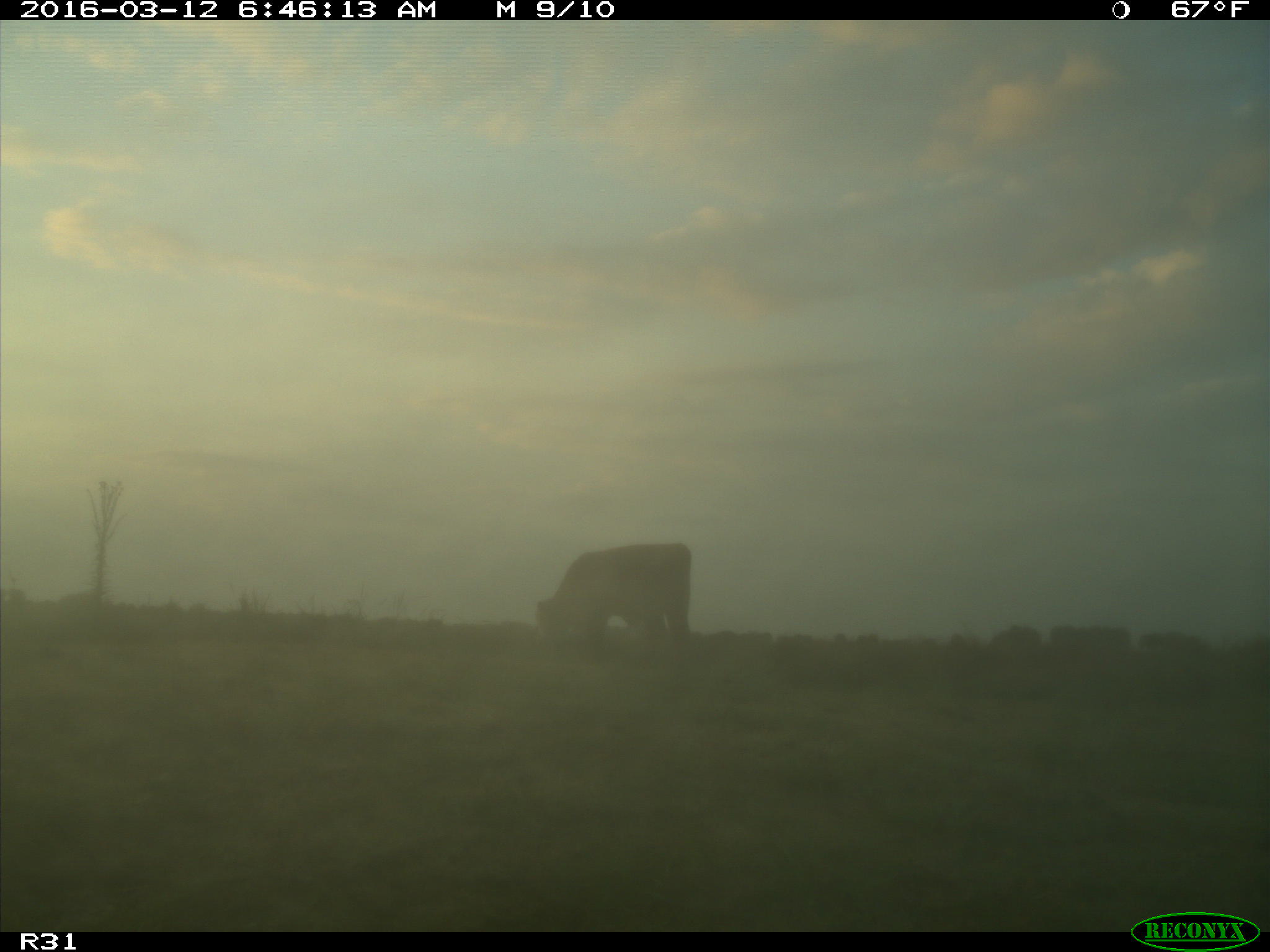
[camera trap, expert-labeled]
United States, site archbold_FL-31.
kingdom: Animalia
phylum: Chordata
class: Mammalia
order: Artiodactyla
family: Bovidae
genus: Bos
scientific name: Bos taurus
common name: domestic cow